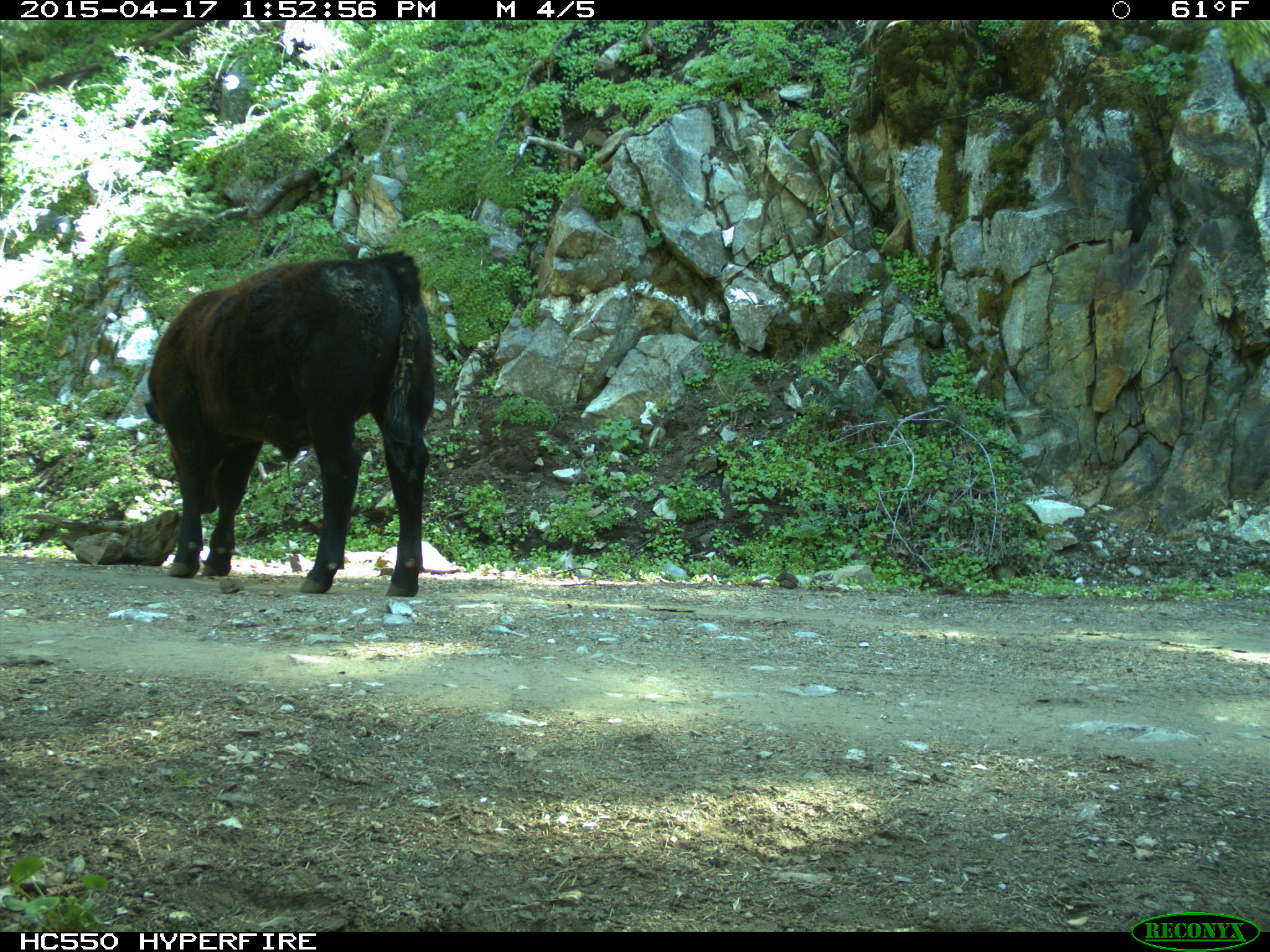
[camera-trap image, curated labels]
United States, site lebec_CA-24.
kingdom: Animalia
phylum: Chordata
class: Mammalia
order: Artiodactyla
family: Bovidae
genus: Bos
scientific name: Bos taurus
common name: domestic cow